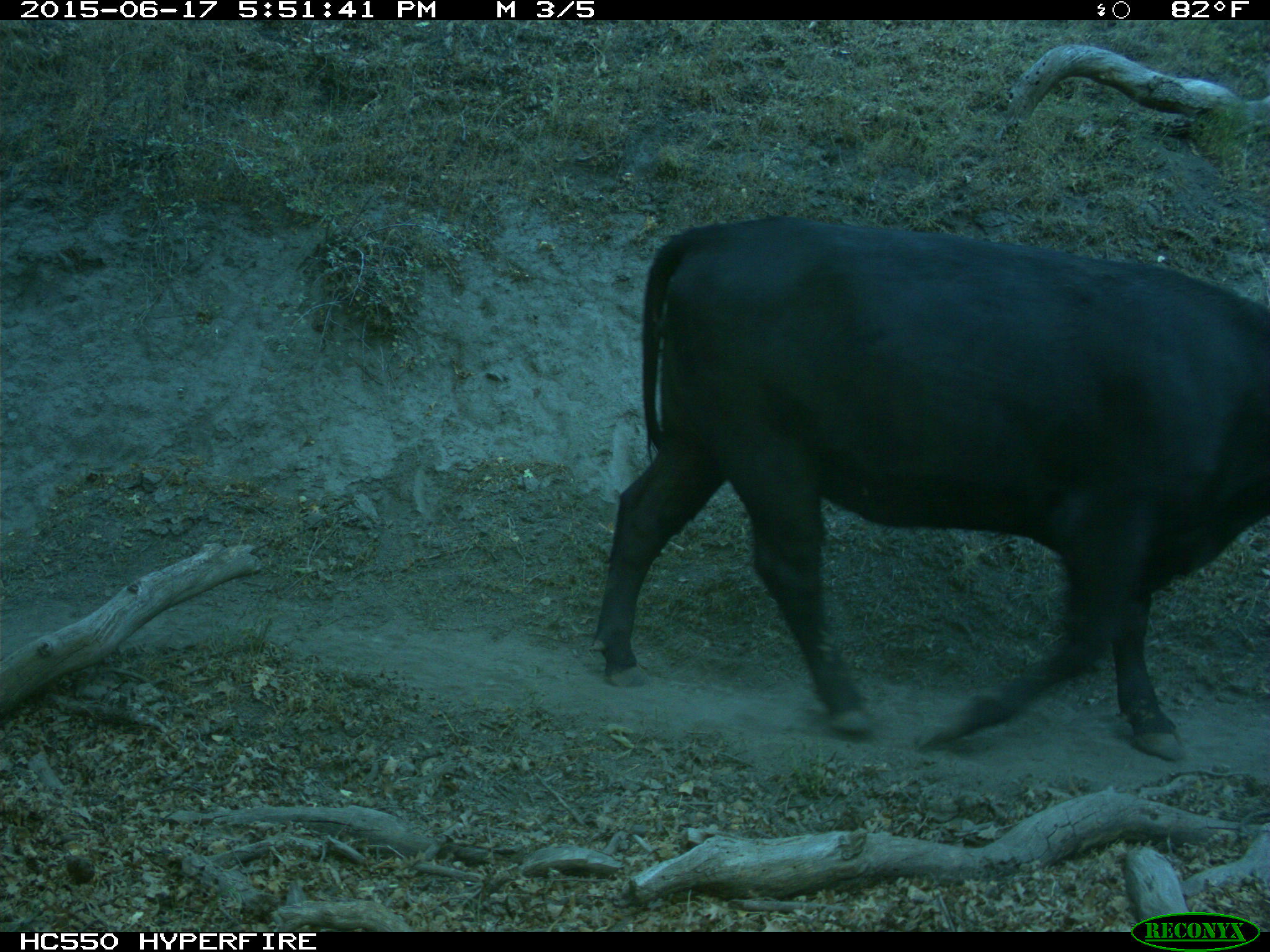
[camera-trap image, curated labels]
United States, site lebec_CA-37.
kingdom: Animalia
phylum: Chordata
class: Mammalia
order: Artiodactyla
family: Bovidae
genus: Bos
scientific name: Bos taurus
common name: domestic cow